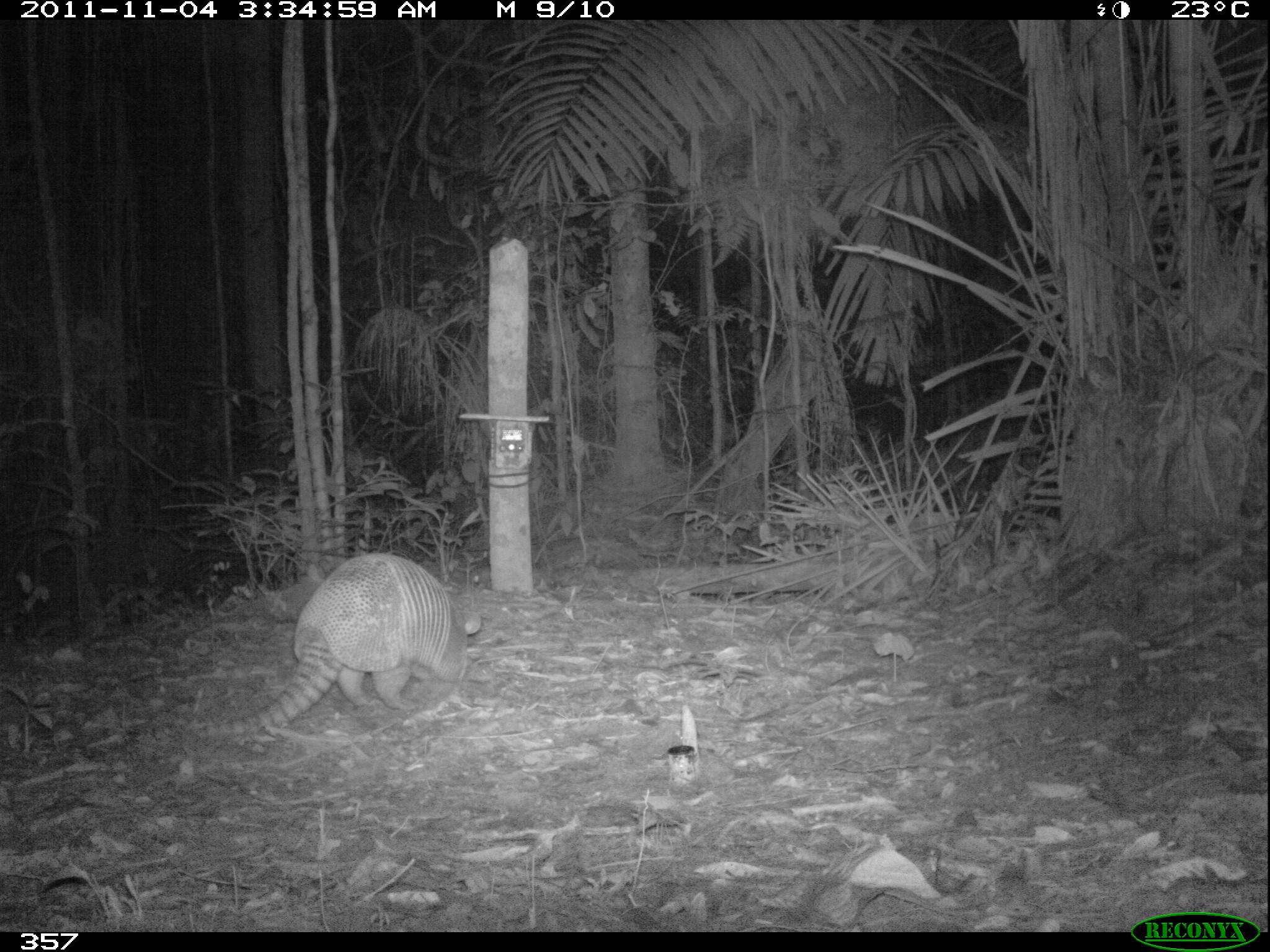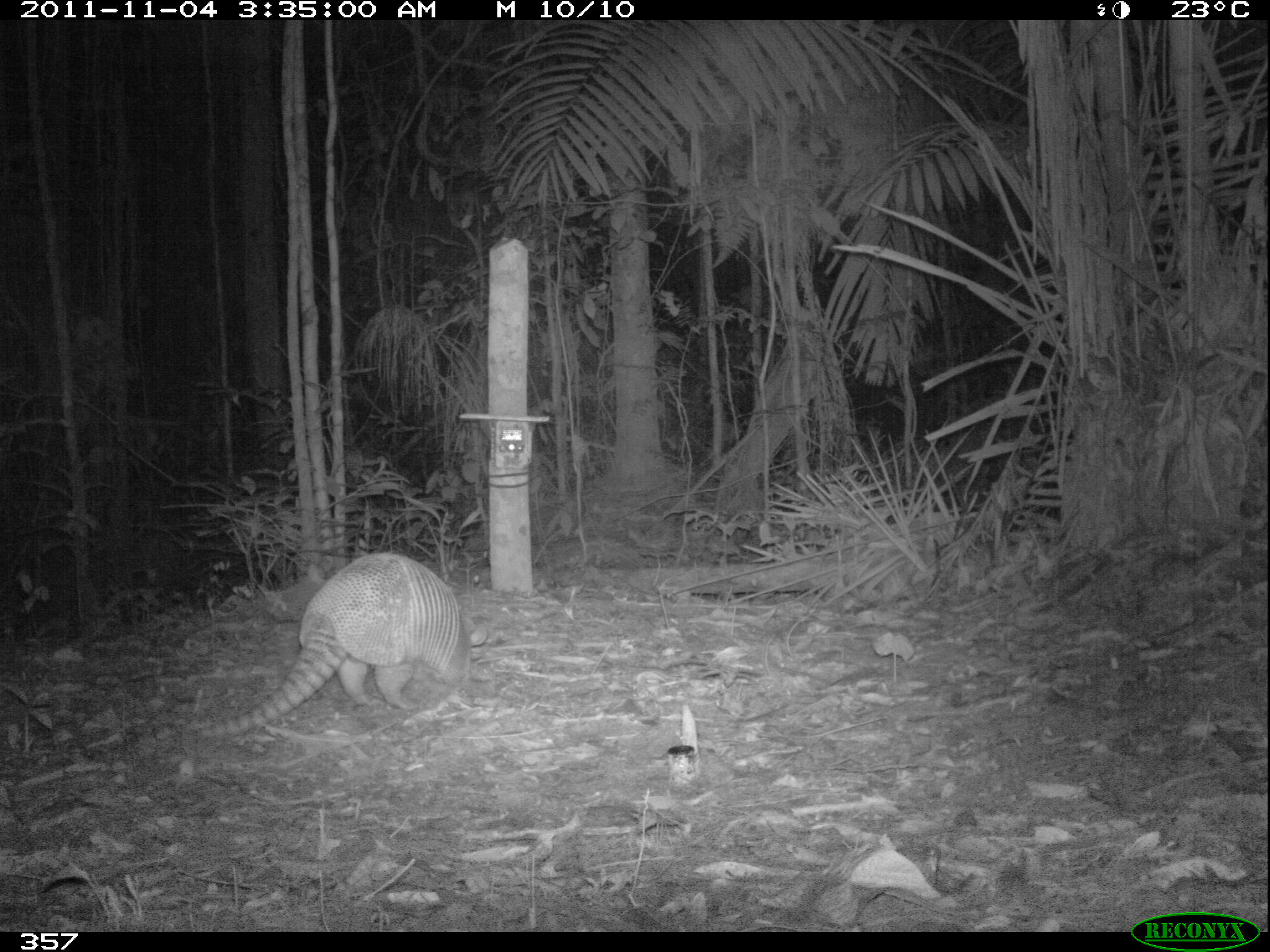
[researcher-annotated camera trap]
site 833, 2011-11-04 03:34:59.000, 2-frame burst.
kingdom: Animalia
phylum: Chordata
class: Mammalia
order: Cingulata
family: Dasypodidae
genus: Dasypus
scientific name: Dasypus kappleri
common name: greater long-nosed armadillo